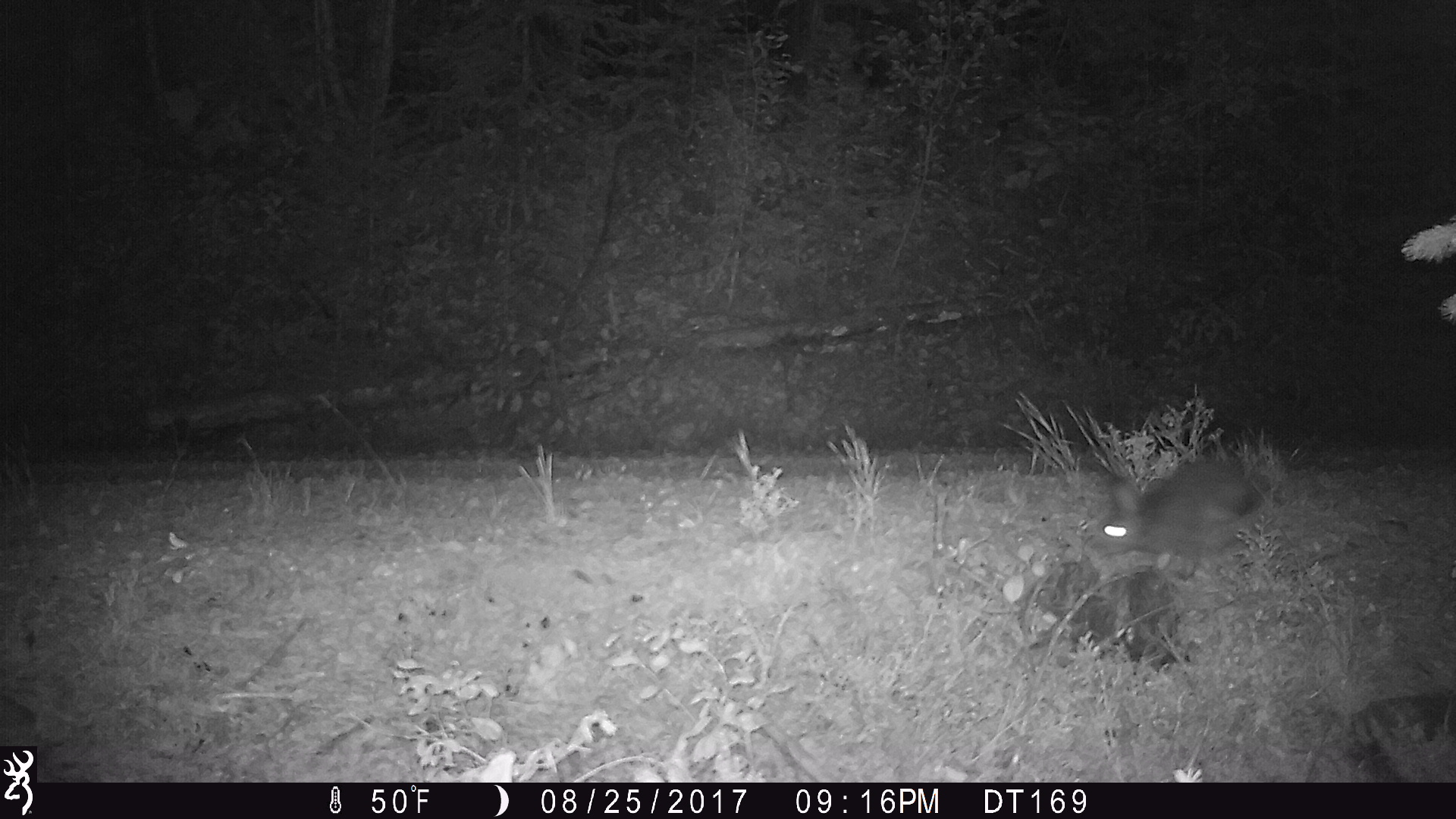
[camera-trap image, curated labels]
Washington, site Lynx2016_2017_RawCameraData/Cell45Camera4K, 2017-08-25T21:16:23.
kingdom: Animalia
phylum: Chordata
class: Mammalia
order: Lagomorpha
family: Leporidae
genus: Lepus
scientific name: Lepus americanus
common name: snowshoe hare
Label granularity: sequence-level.